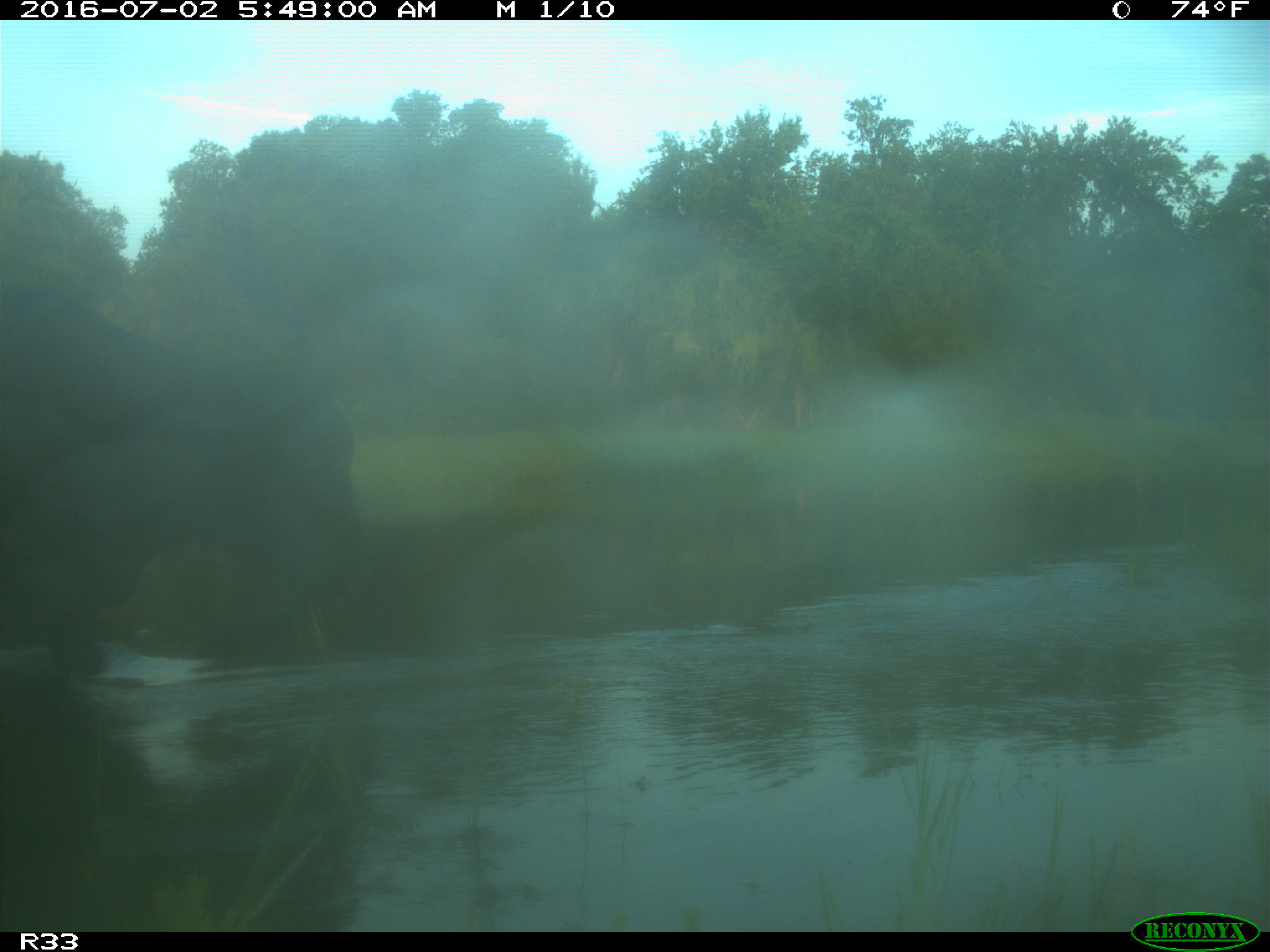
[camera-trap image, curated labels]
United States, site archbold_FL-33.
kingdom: Animalia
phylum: Chordata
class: Mammalia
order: Artiodactyla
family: Bovidae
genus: Bos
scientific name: Bos taurus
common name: domestic cow